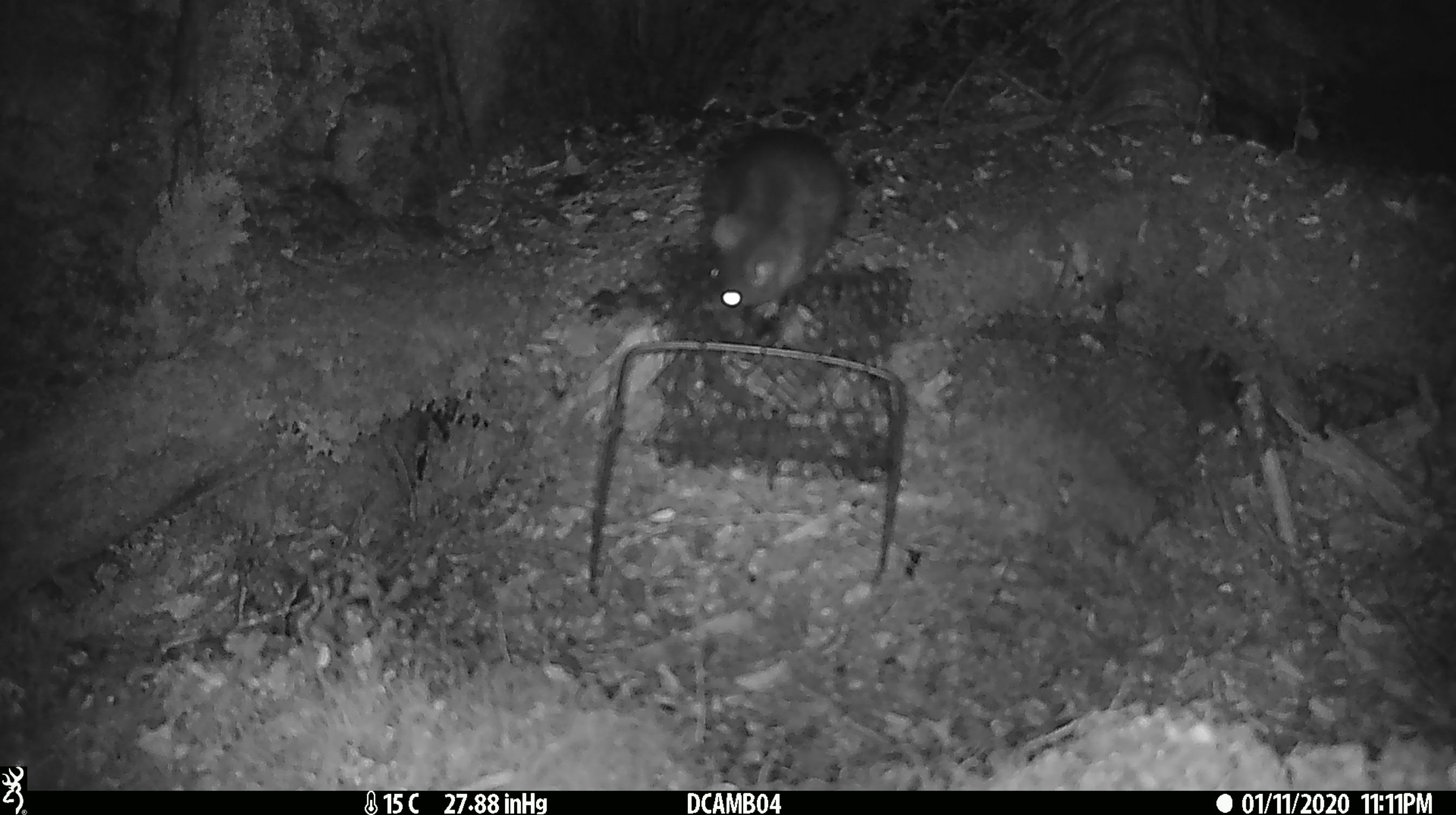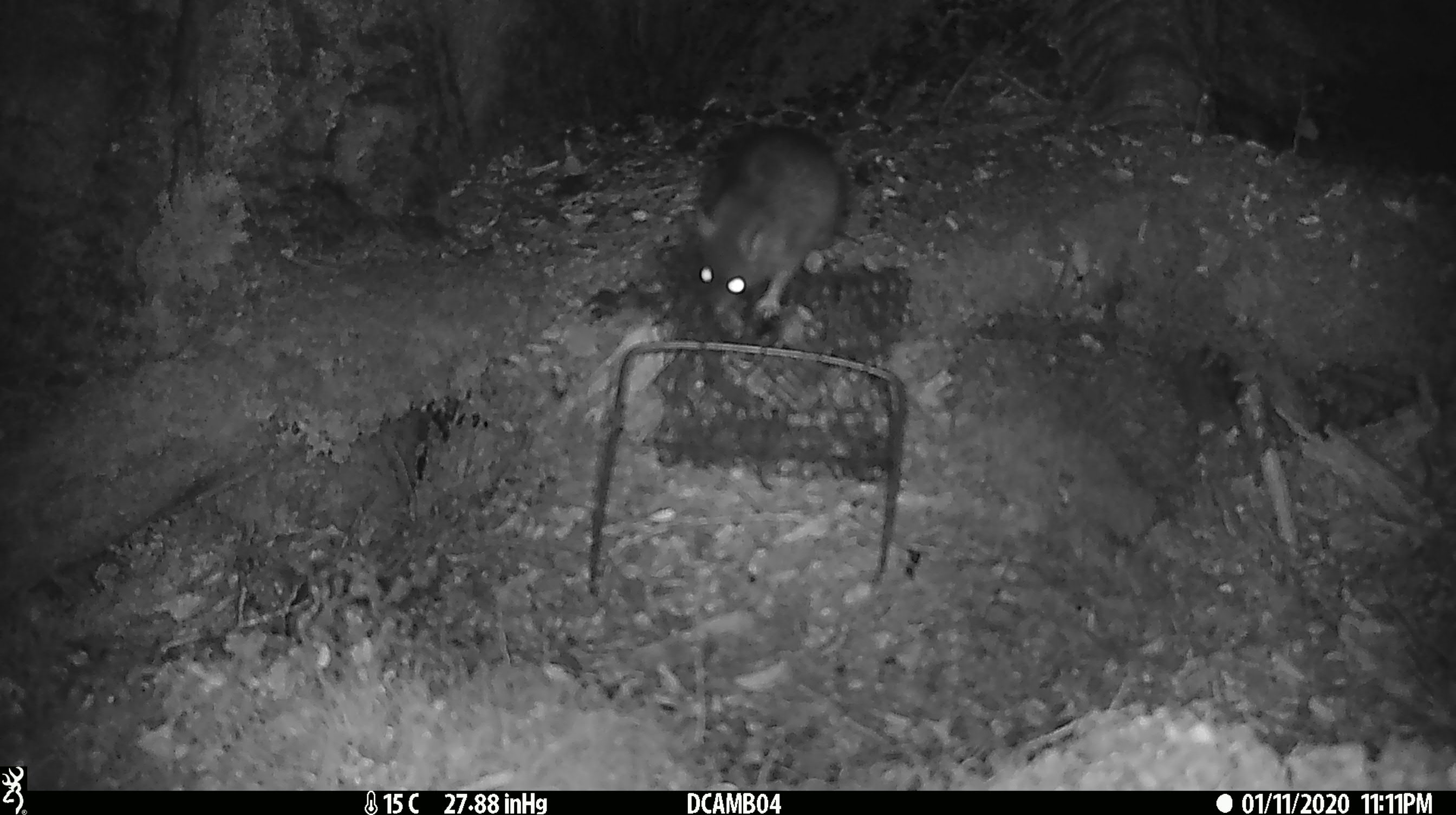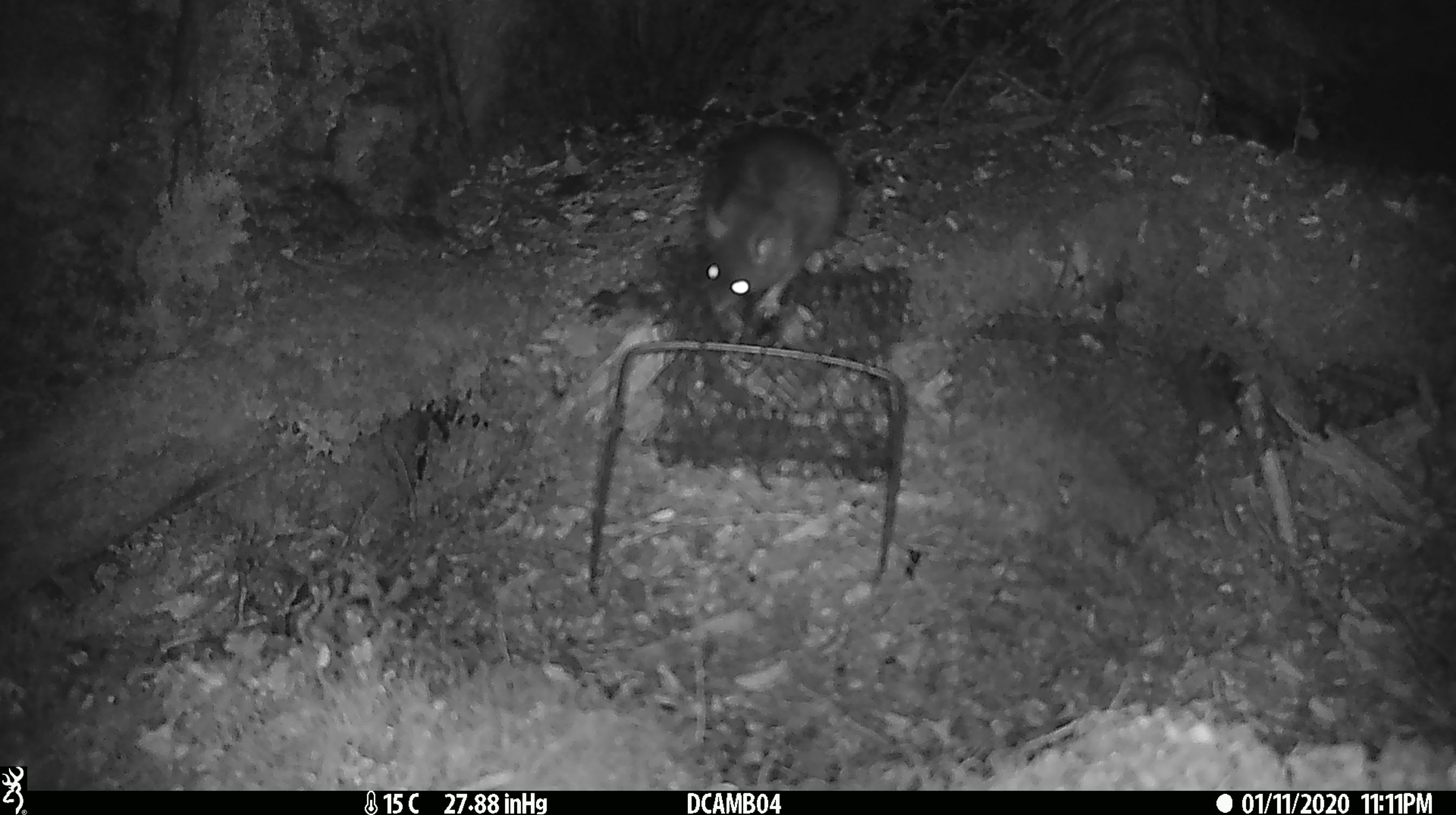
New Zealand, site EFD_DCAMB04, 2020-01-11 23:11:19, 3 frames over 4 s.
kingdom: Animalia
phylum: Chordata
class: Mammalia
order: Rodentia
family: Muridae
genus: Rattus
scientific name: Rattus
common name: rat